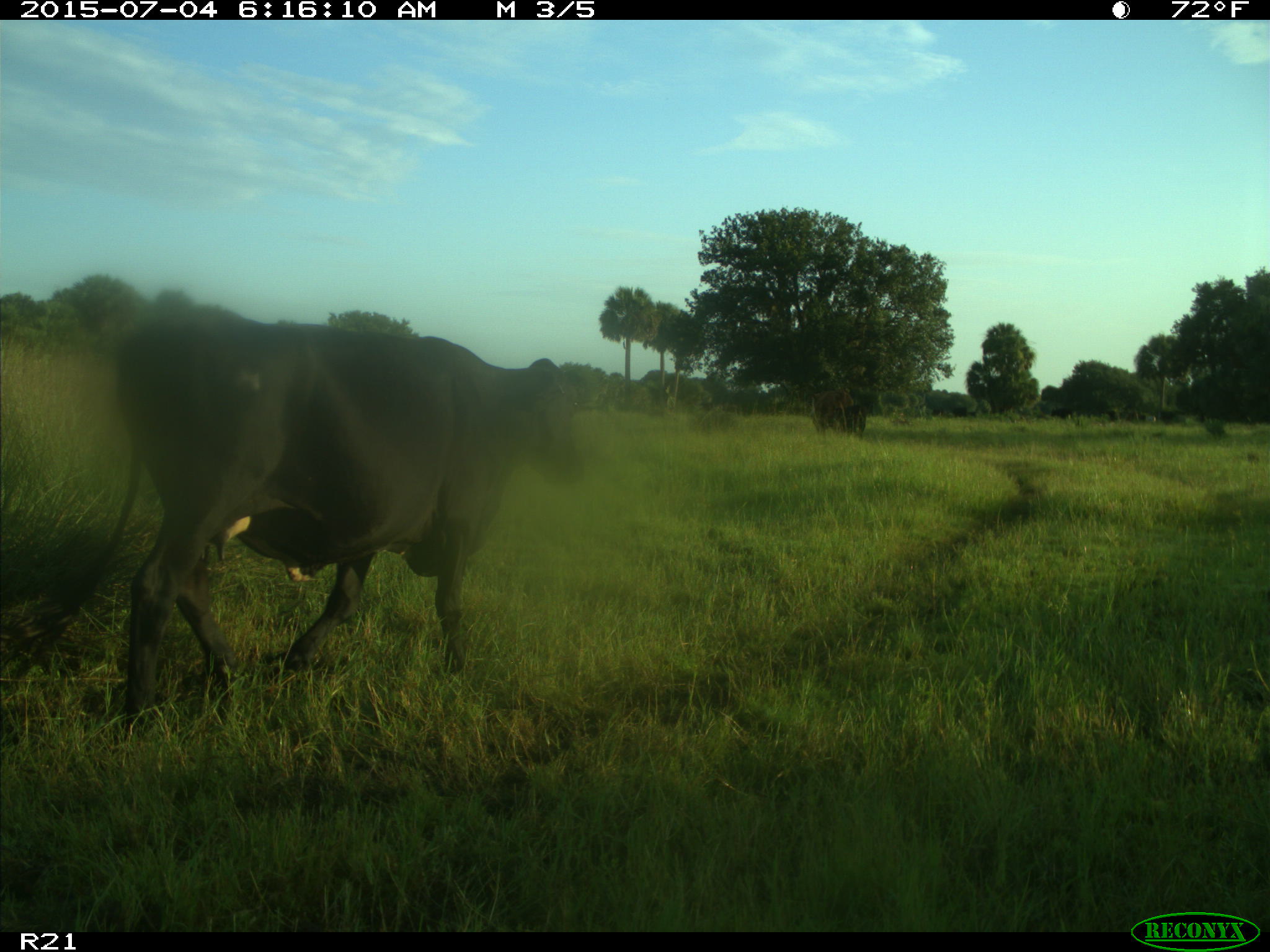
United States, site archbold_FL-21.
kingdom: Animalia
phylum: Chordata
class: Mammalia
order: Artiodactyla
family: Bovidae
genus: Bos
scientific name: Bos taurus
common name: domestic cow